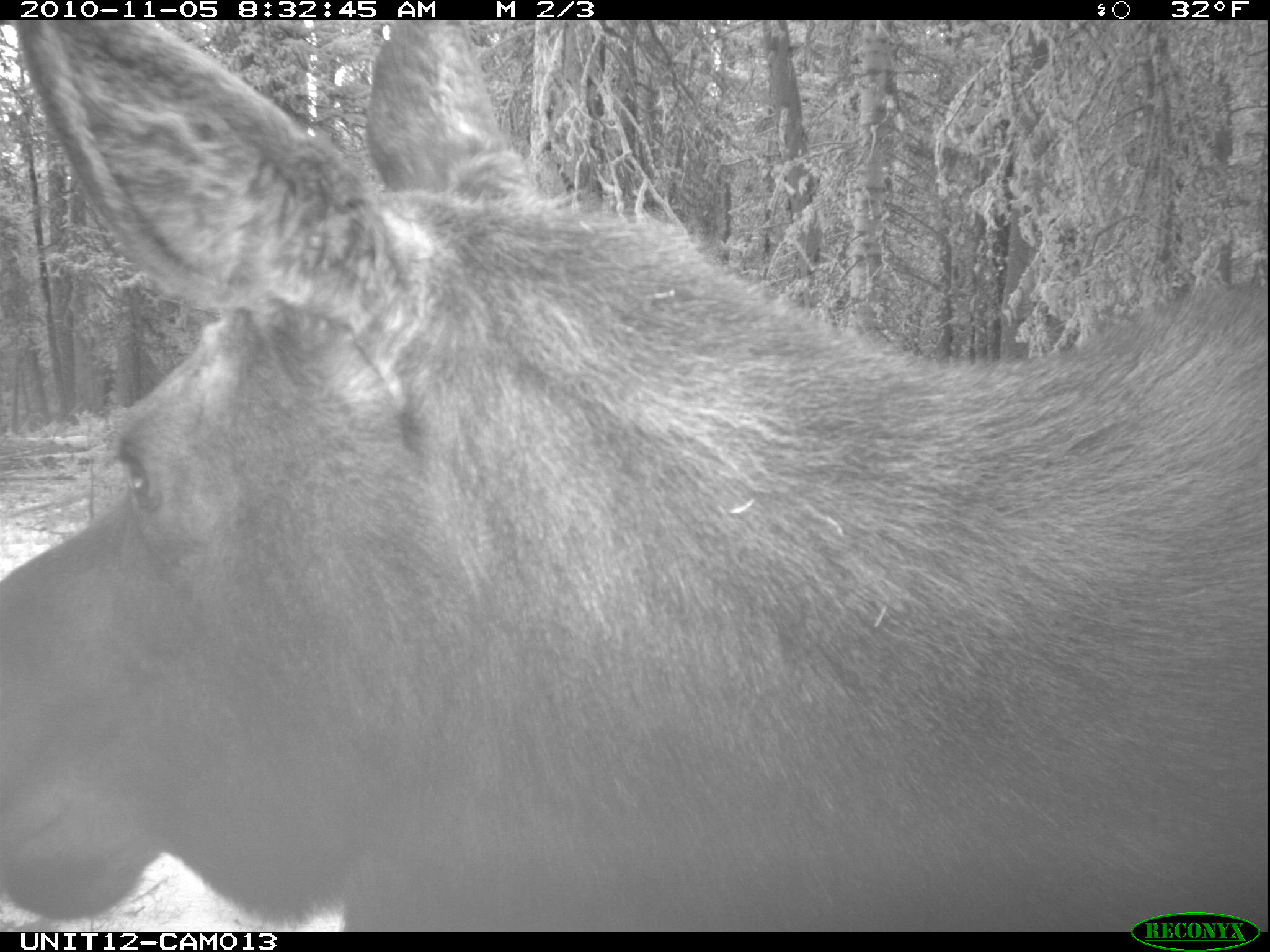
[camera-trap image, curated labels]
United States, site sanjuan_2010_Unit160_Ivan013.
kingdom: Animalia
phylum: Chordata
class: Mammalia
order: Artiodactyla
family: Cervidae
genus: Alces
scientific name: Alces alces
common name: moose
Alces alces (moose).